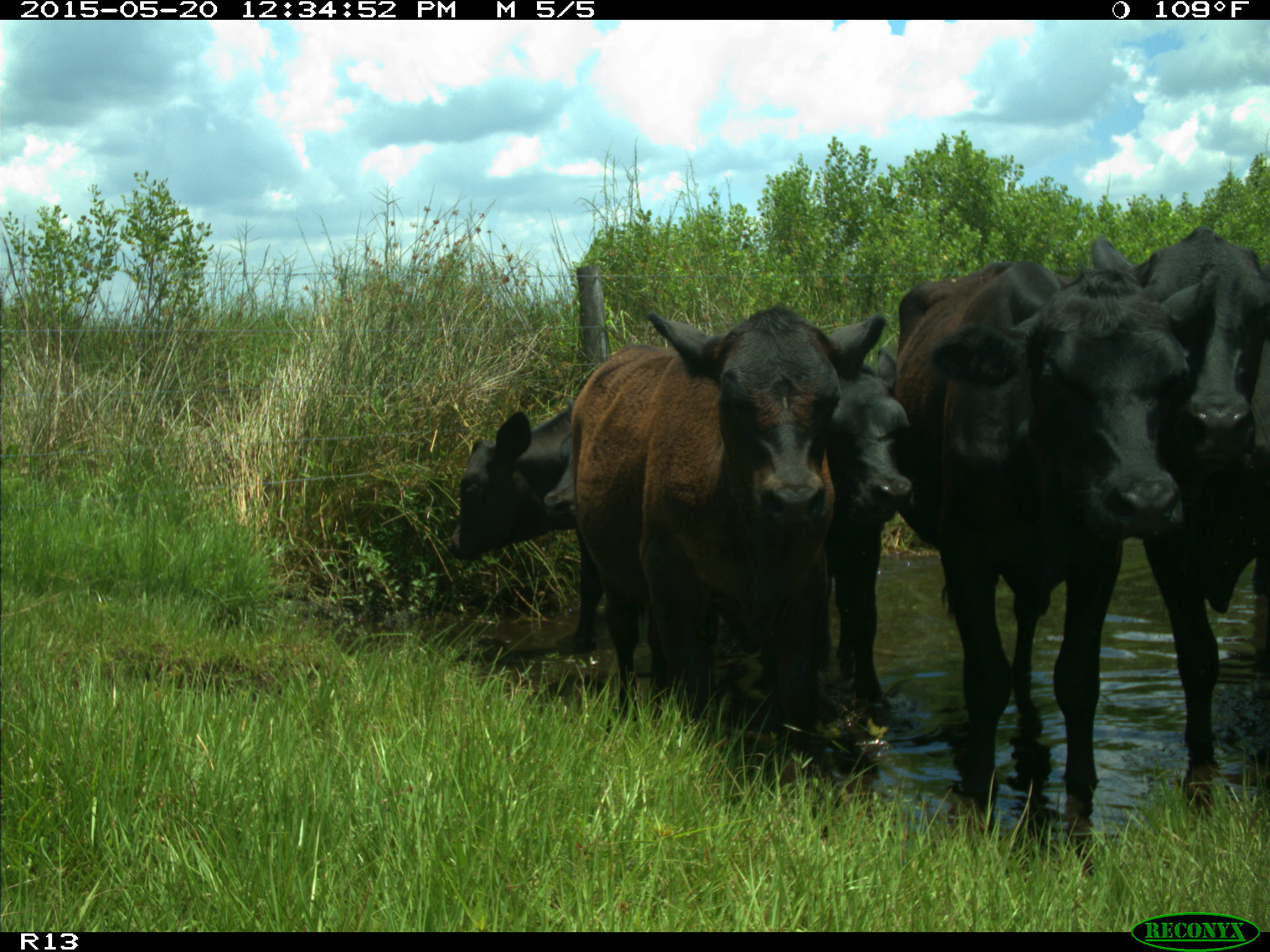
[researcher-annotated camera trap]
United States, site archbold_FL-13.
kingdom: Animalia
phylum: Chordata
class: Mammalia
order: Artiodactyla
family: Bovidae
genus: Bos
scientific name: Bos taurus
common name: domestic cow